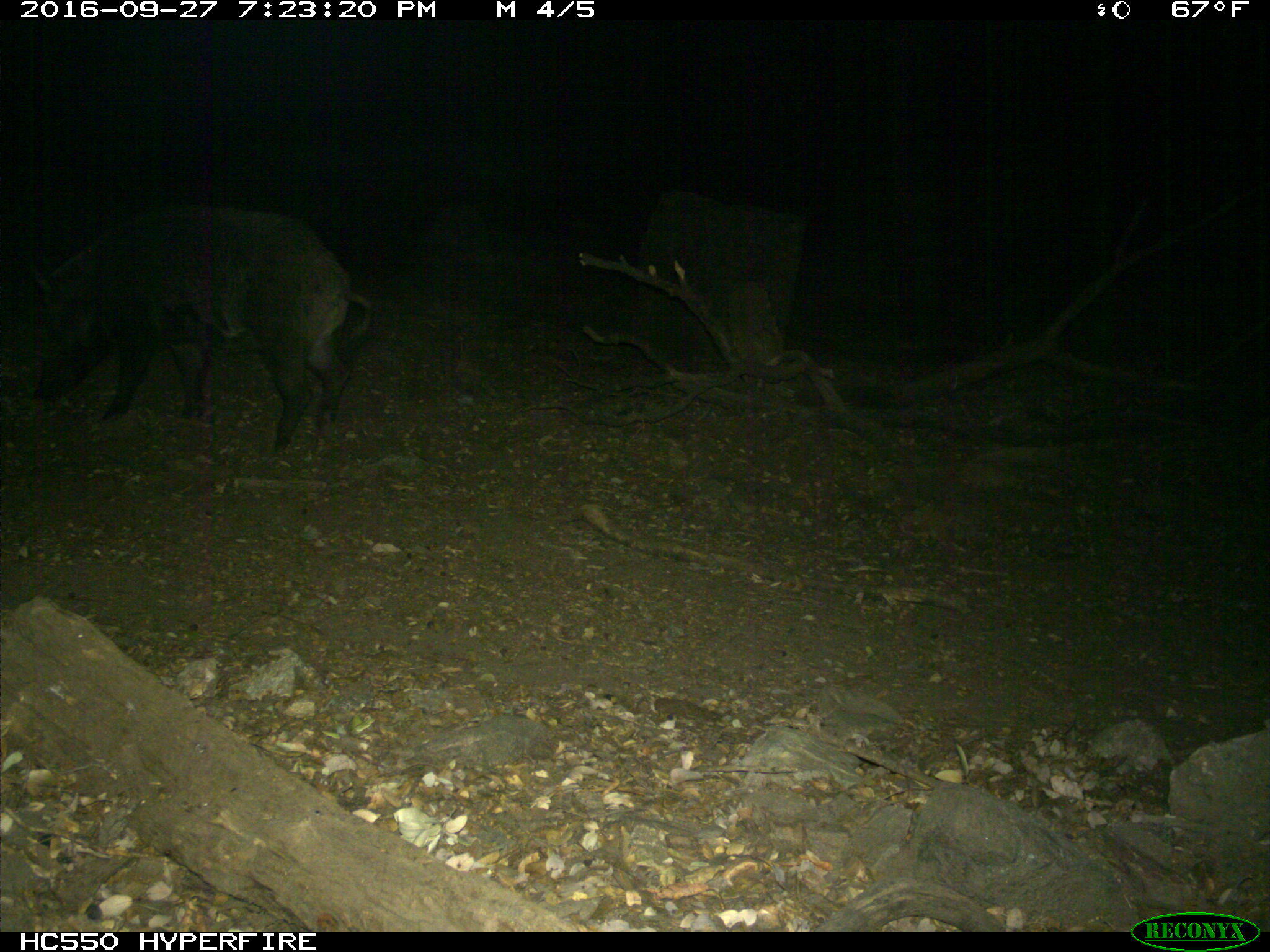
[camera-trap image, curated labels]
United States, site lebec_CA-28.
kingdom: Animalia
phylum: Chordata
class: Mammalia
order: Artiodactyla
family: Suidae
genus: Sus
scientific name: Sus scrofa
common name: wild boar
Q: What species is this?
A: Sus scrofa (wild boar).